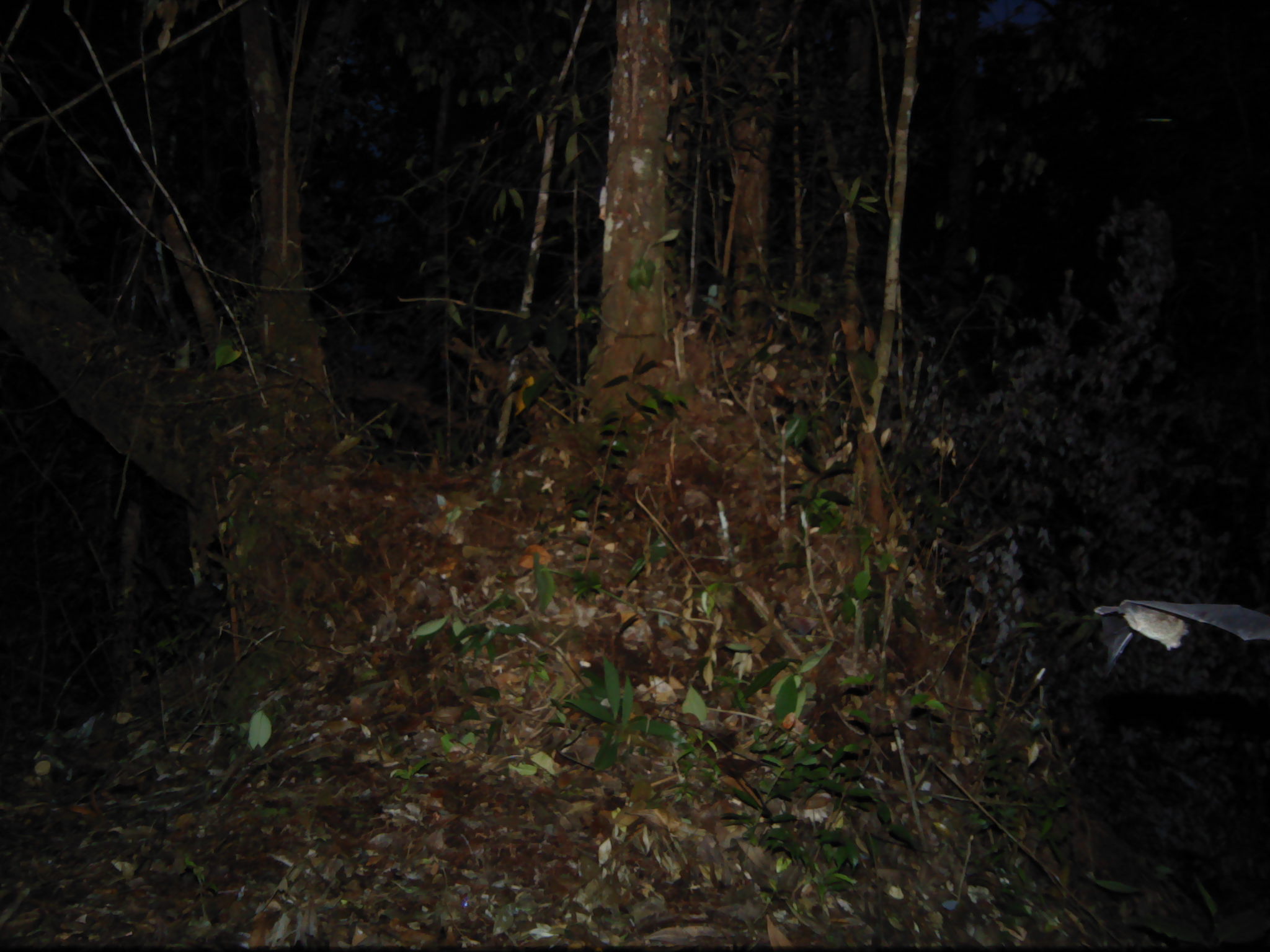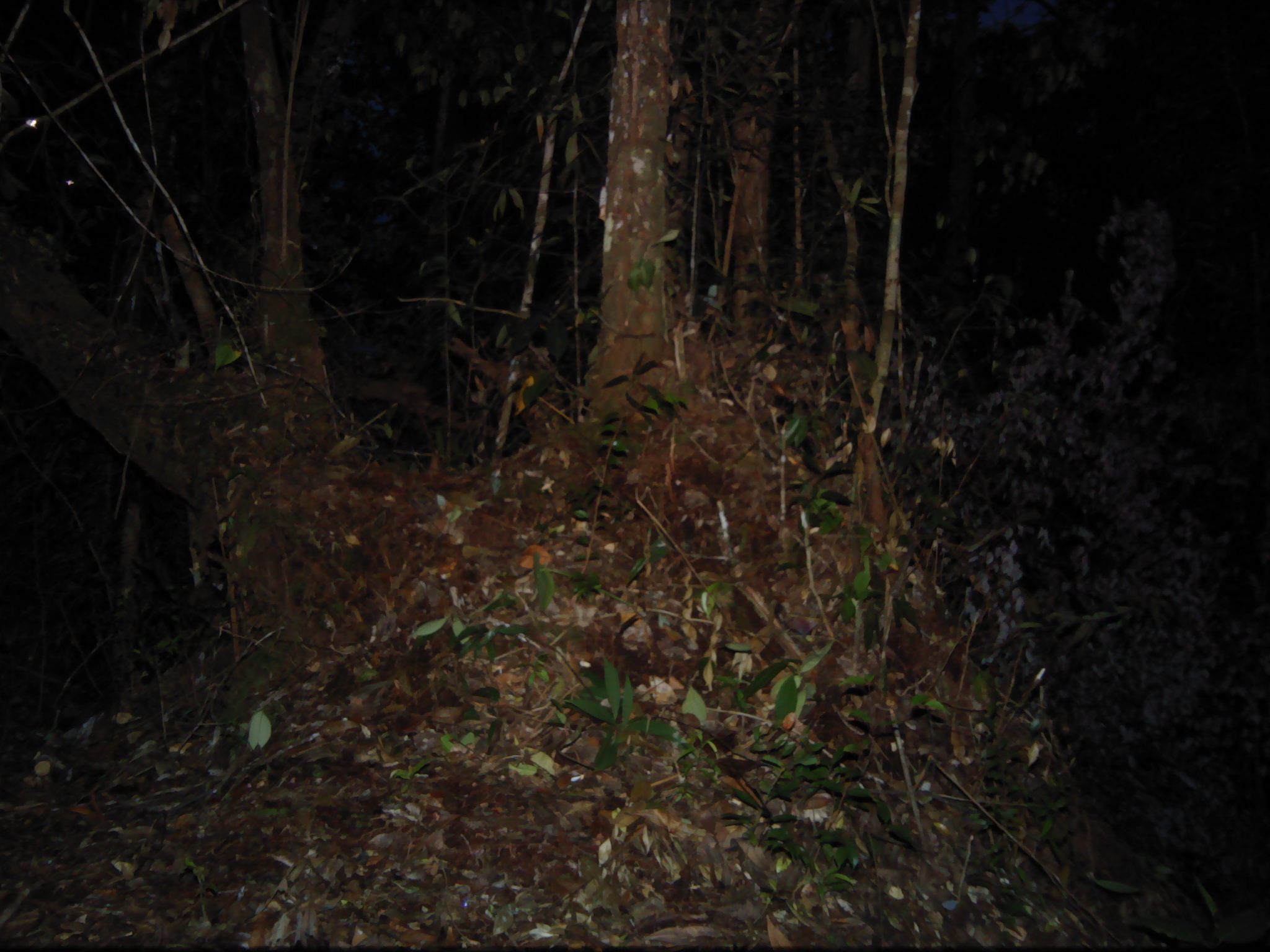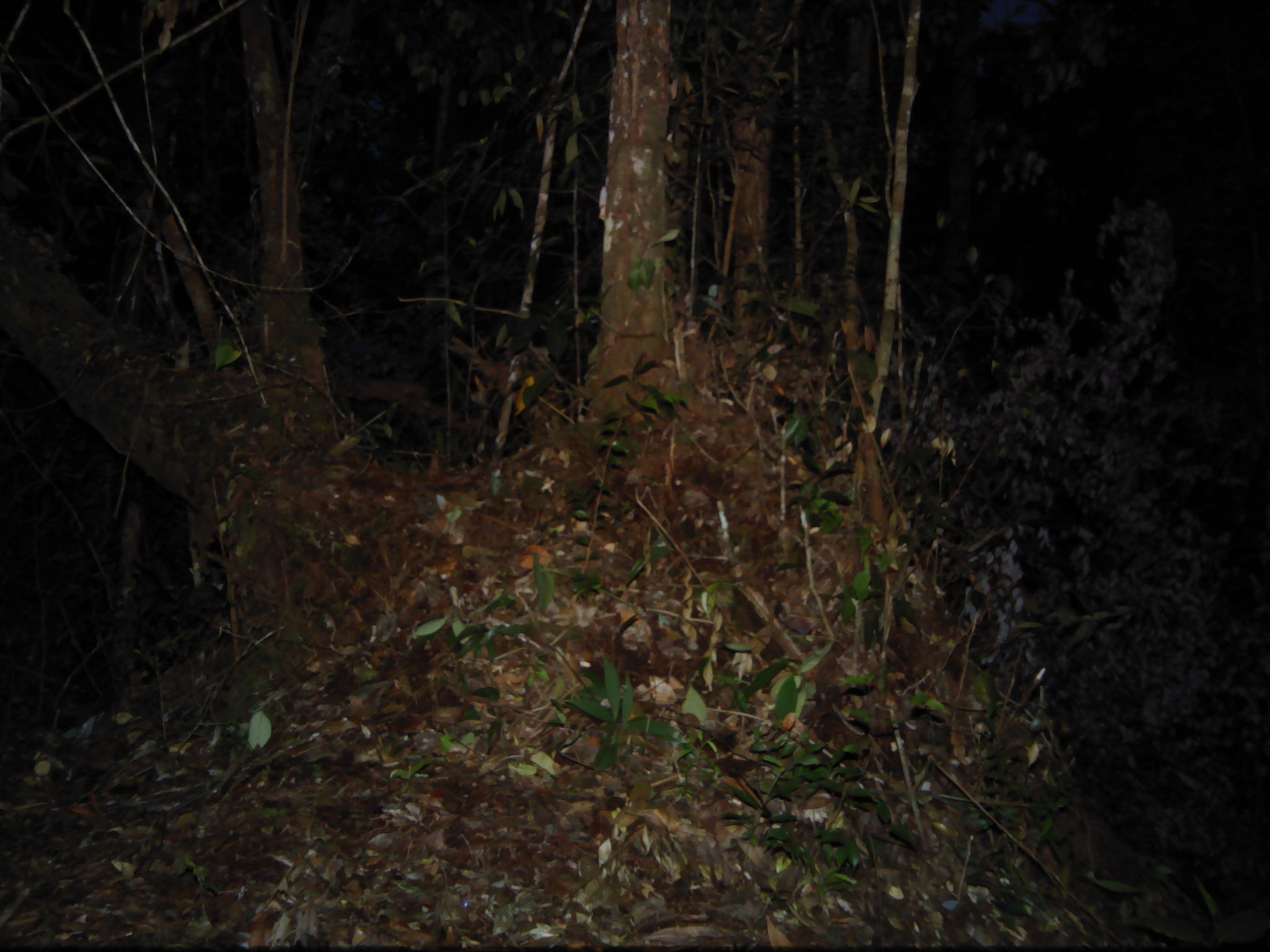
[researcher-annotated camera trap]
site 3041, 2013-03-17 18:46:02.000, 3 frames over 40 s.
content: unidentified animal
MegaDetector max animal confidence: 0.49